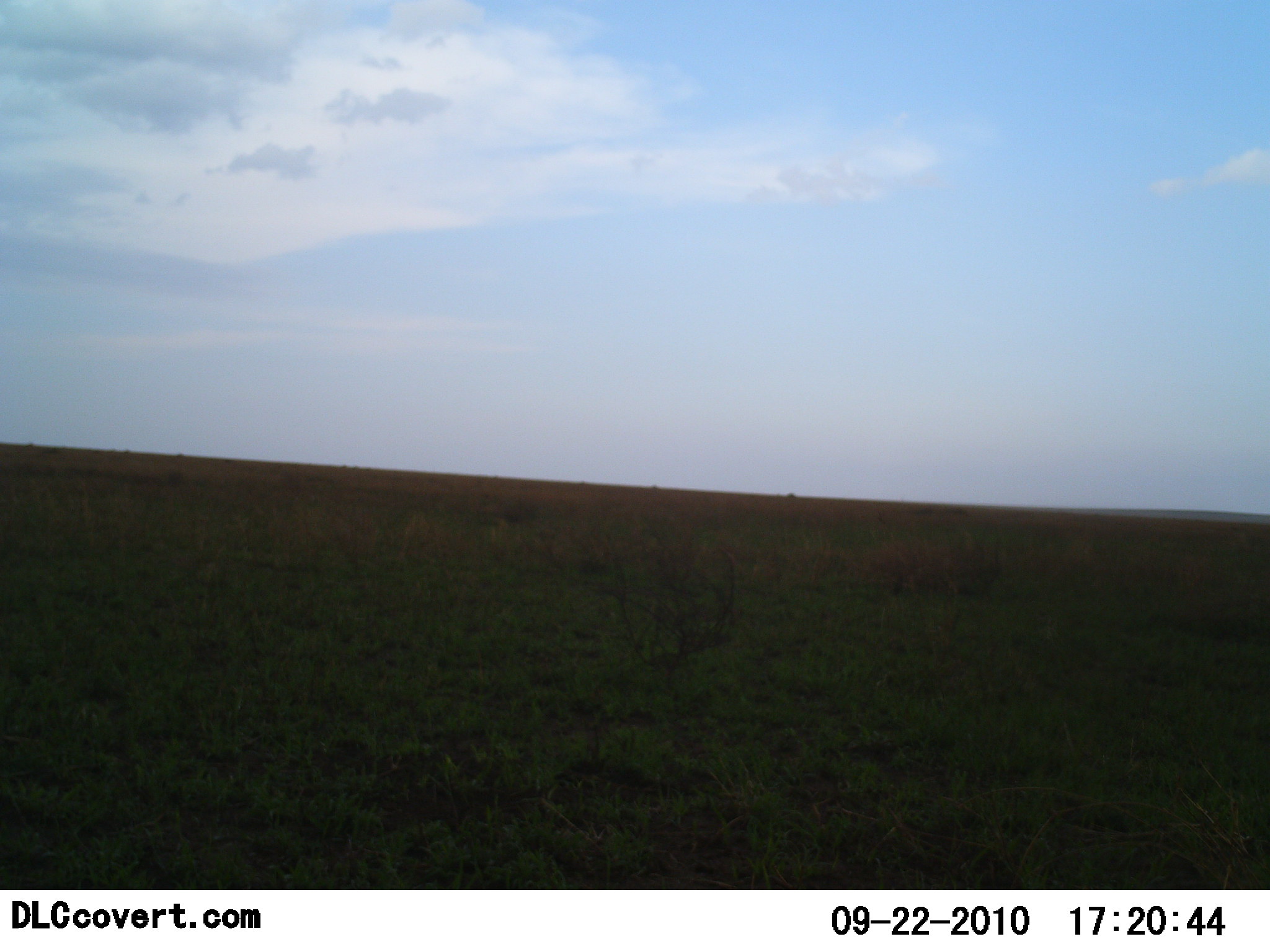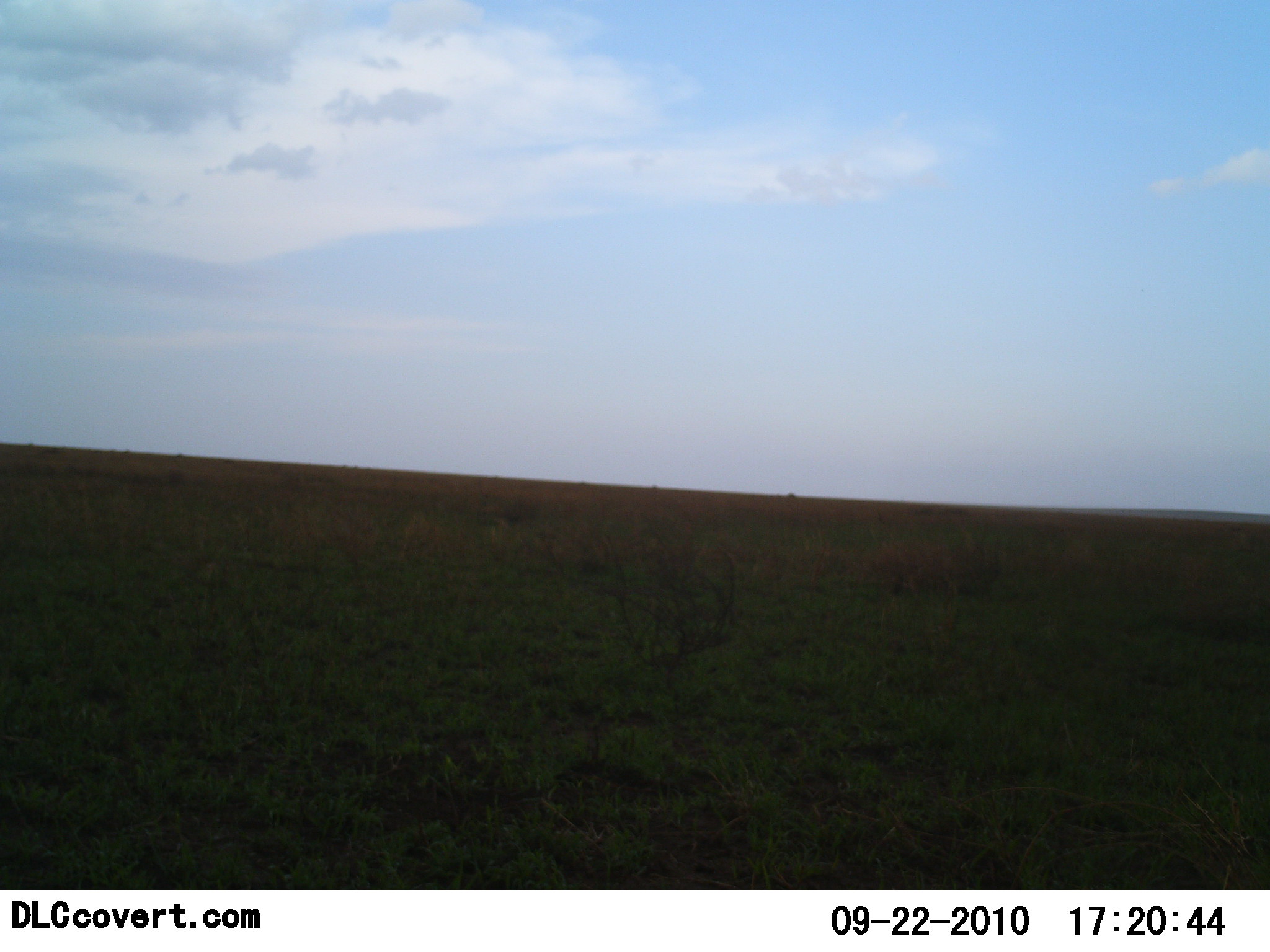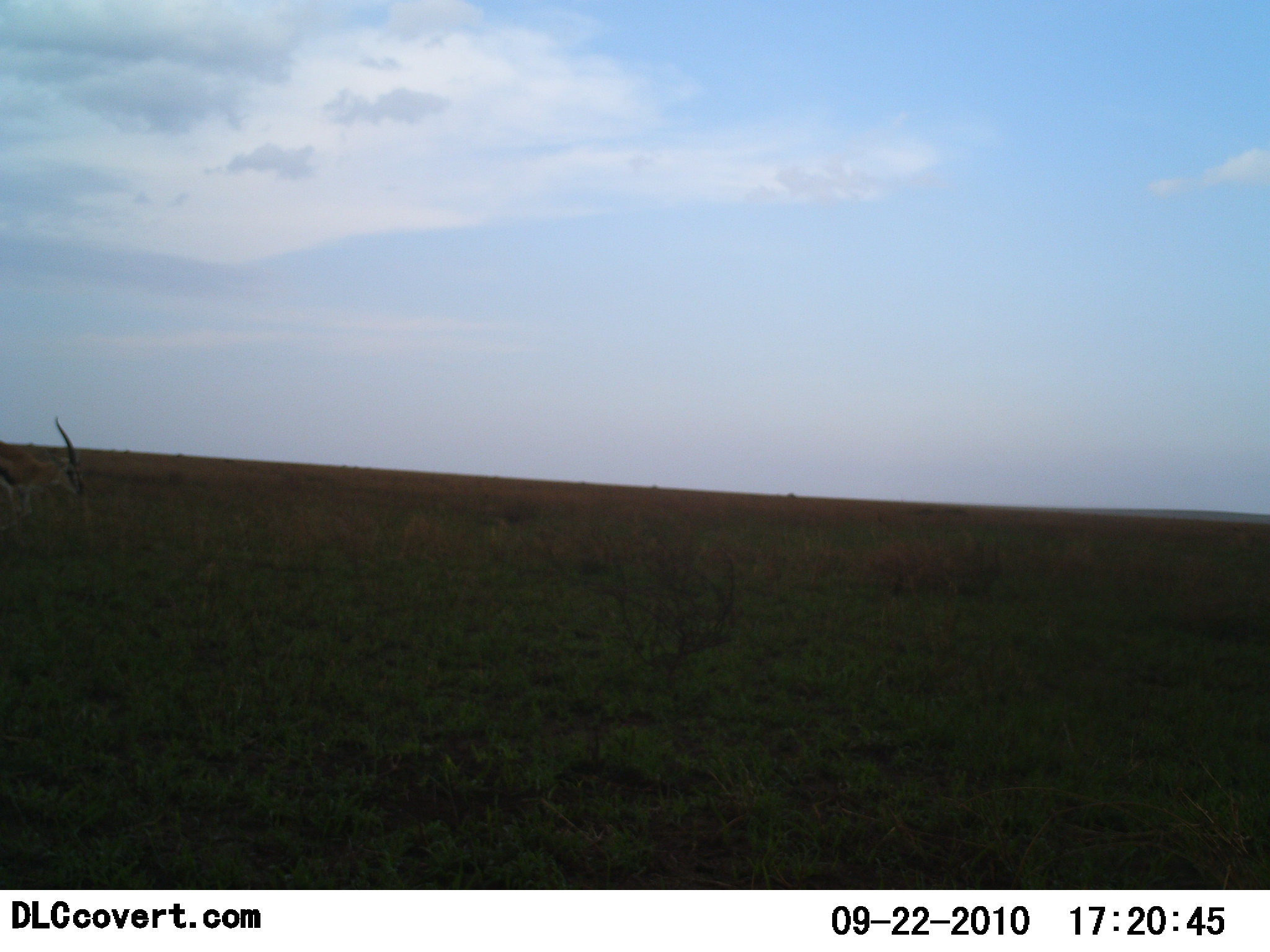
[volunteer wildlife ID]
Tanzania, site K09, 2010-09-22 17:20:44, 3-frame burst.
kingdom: Animalia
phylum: Chordata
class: Mammalia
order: Artiodactyla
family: Bovidae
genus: Eudorcas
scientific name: Eudorcas thomsonii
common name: thomson's gazelle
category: gazellethomsons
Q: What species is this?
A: Gazellethomsons (thomson's gazelle) (Eudorcas thomsonii).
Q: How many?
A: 1.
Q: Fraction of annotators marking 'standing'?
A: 17%.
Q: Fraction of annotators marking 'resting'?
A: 0%.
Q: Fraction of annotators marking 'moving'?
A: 83%.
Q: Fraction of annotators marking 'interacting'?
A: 0%.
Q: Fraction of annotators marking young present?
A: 0%.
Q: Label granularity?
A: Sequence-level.